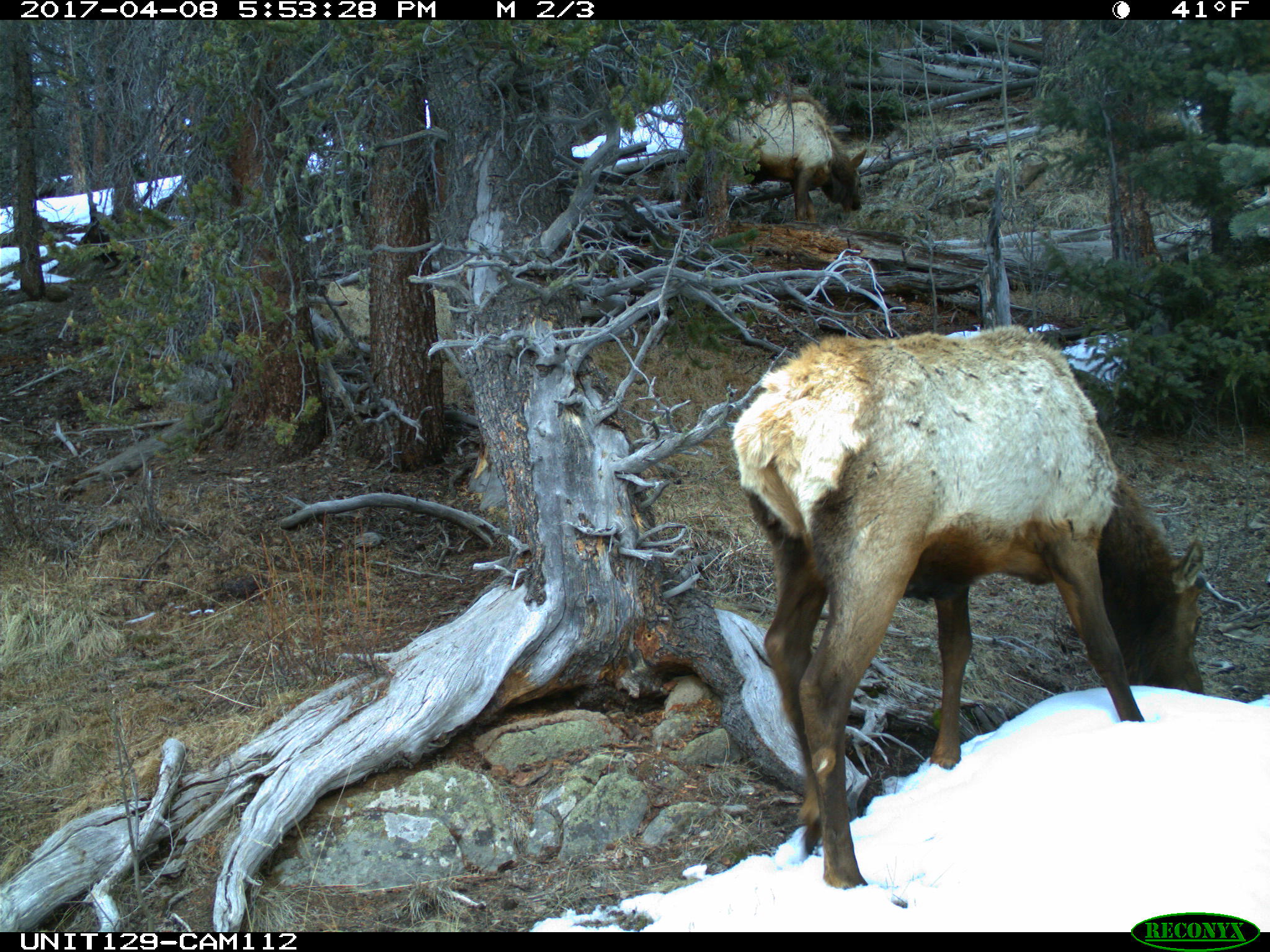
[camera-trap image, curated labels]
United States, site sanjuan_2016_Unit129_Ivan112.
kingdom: Animalia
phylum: Chordata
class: Mammalia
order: Artiodactyla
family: Cervidae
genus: Cervus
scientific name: Cervus elaphus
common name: red deer